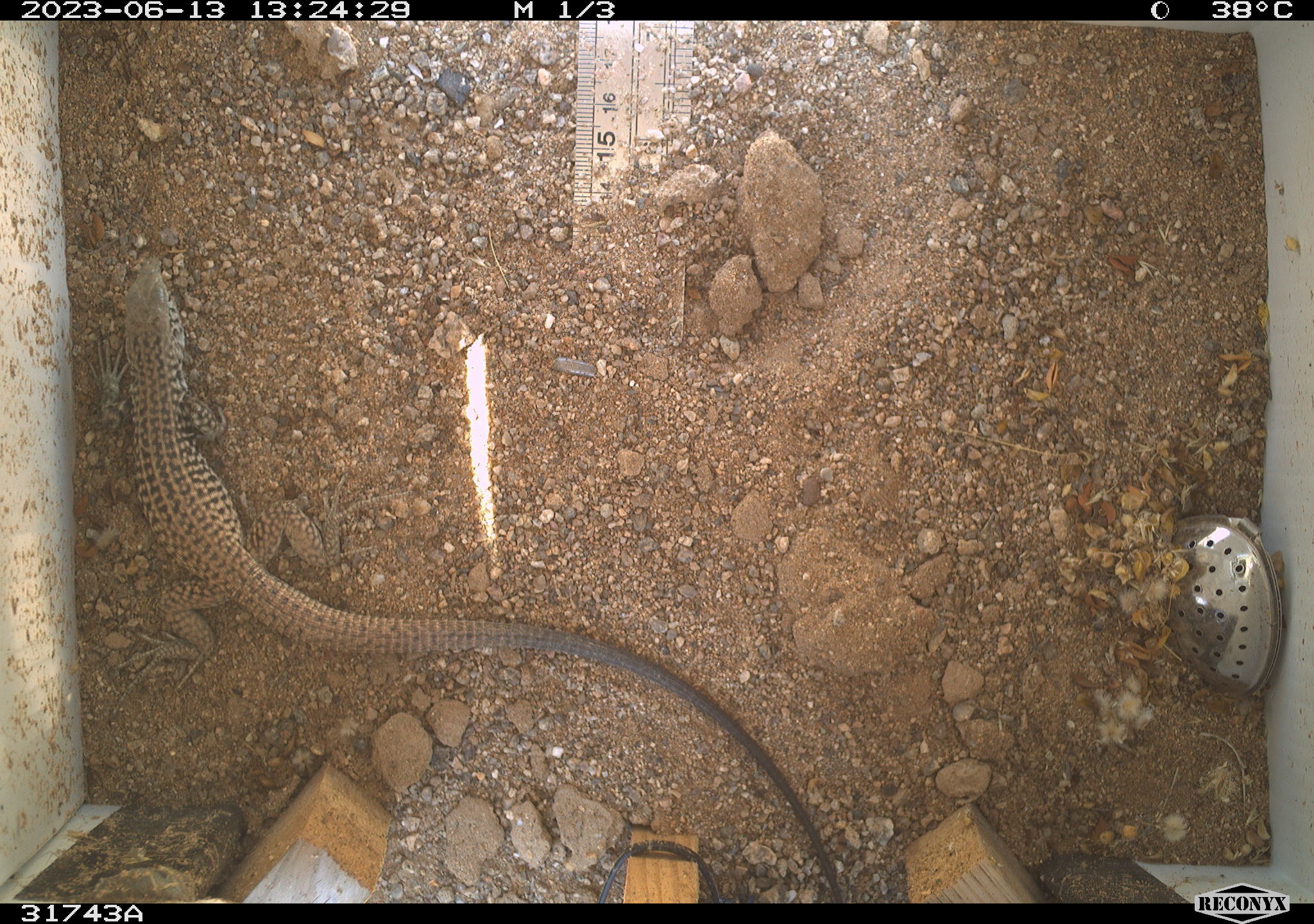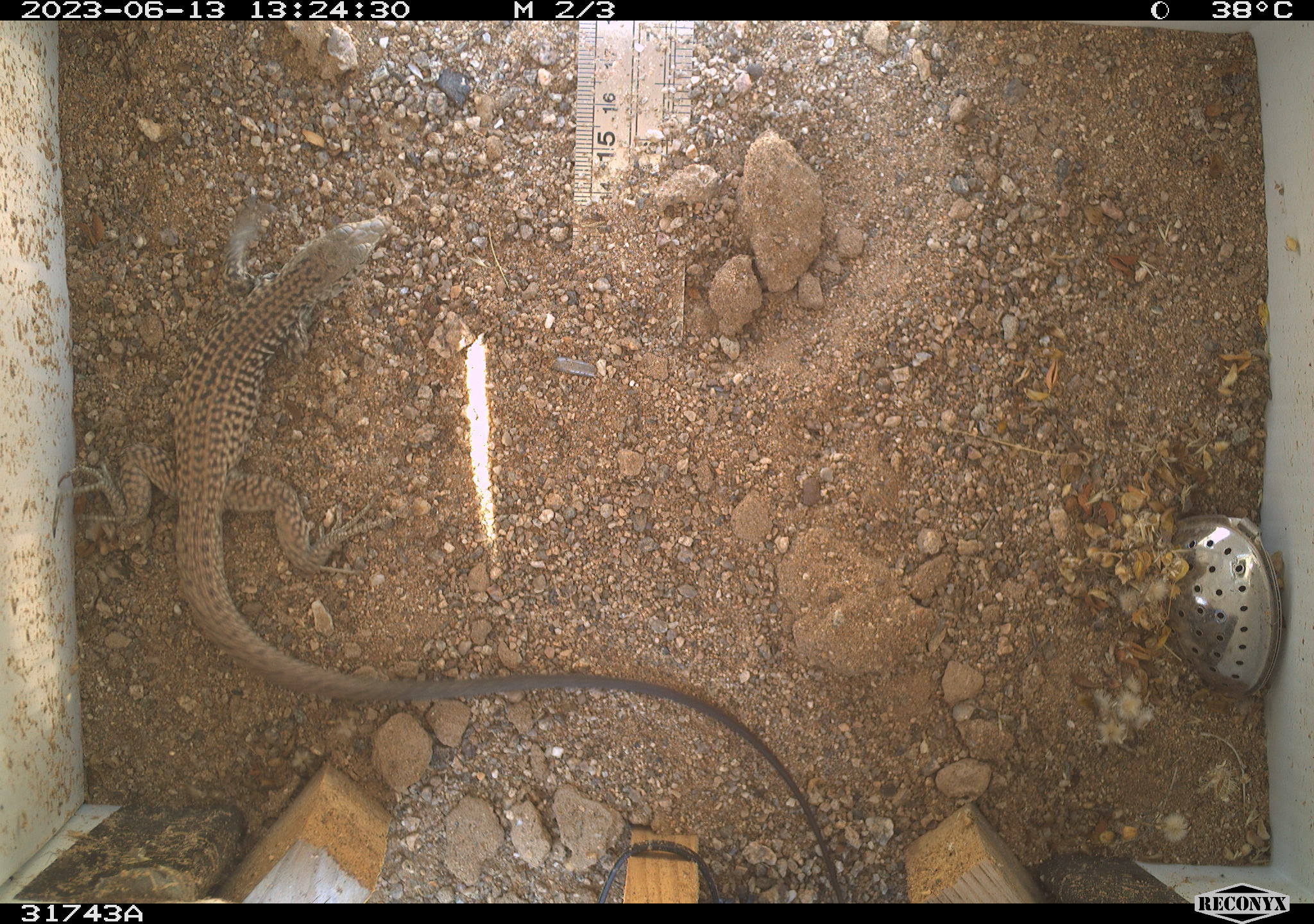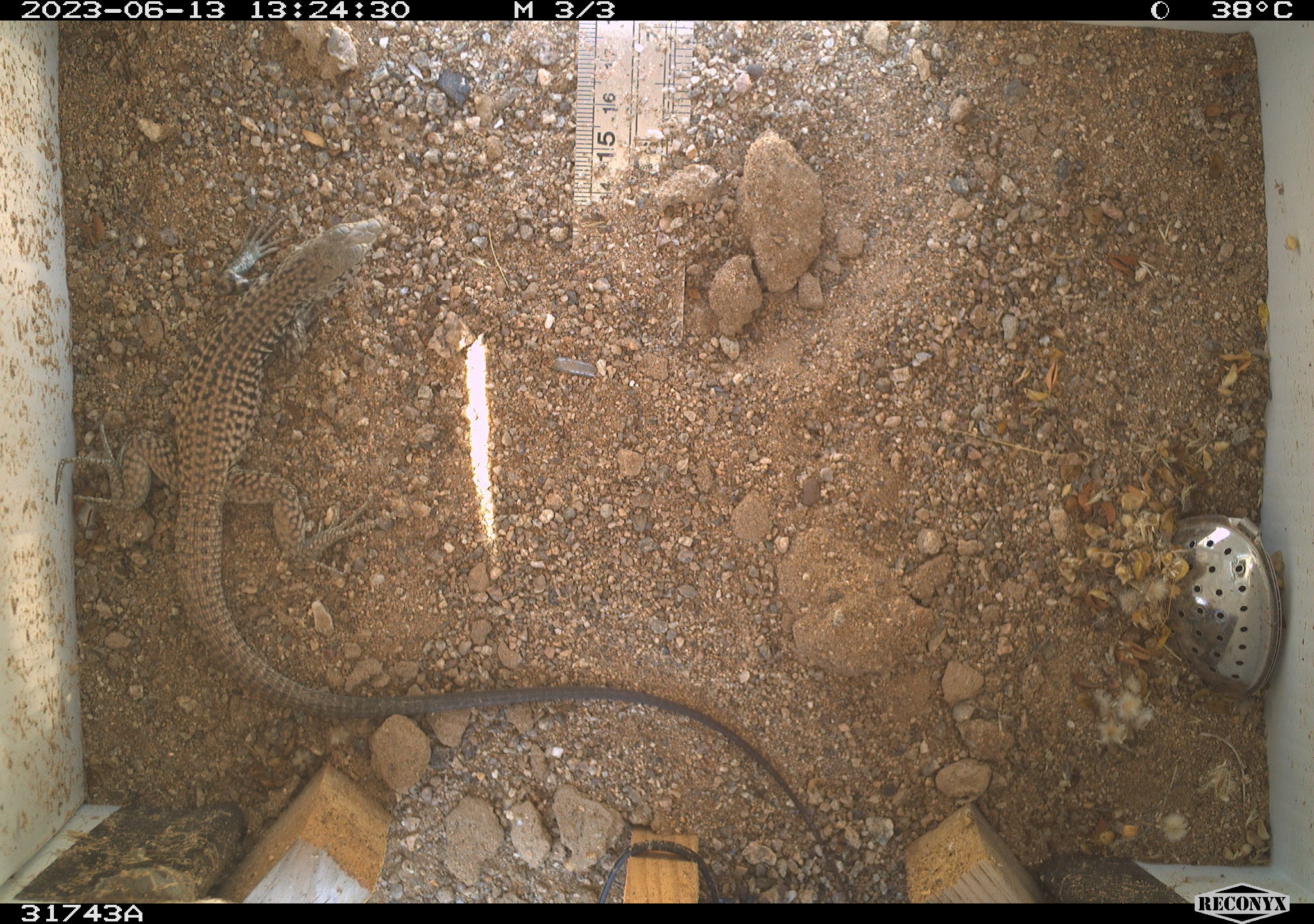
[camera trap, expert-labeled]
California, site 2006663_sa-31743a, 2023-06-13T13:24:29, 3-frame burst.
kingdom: Animalia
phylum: Chordata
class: Reptilia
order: Squamata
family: Teiidae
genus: Aspidoscelis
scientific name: Aspidoscelis tigris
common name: western whiptail